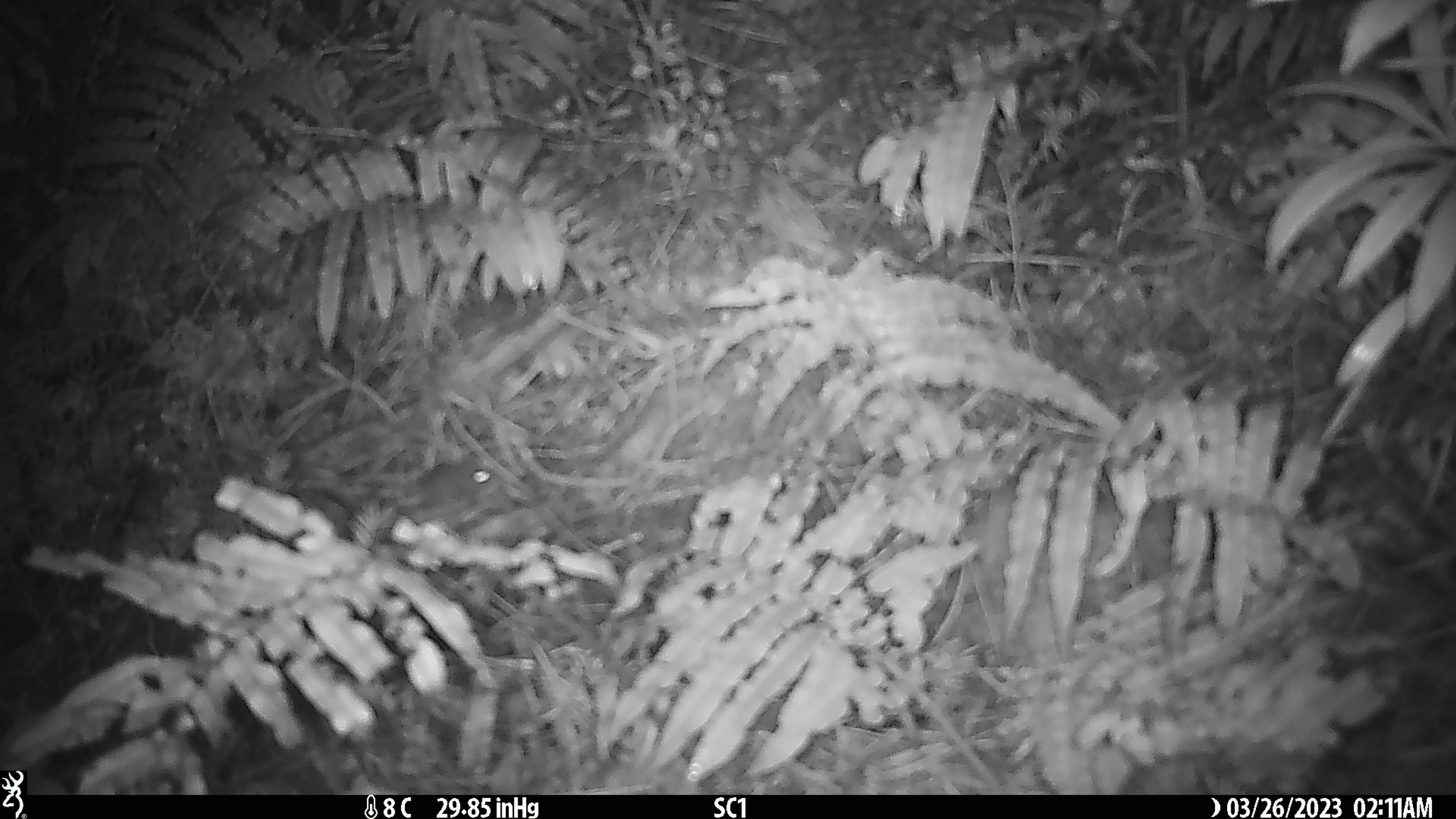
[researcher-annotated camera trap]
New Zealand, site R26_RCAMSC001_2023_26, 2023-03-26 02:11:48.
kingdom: Animalia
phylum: Chordata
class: Mammalia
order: Rodentia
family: Muridae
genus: Mus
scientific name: Mus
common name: mouse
Mouse (Mus).